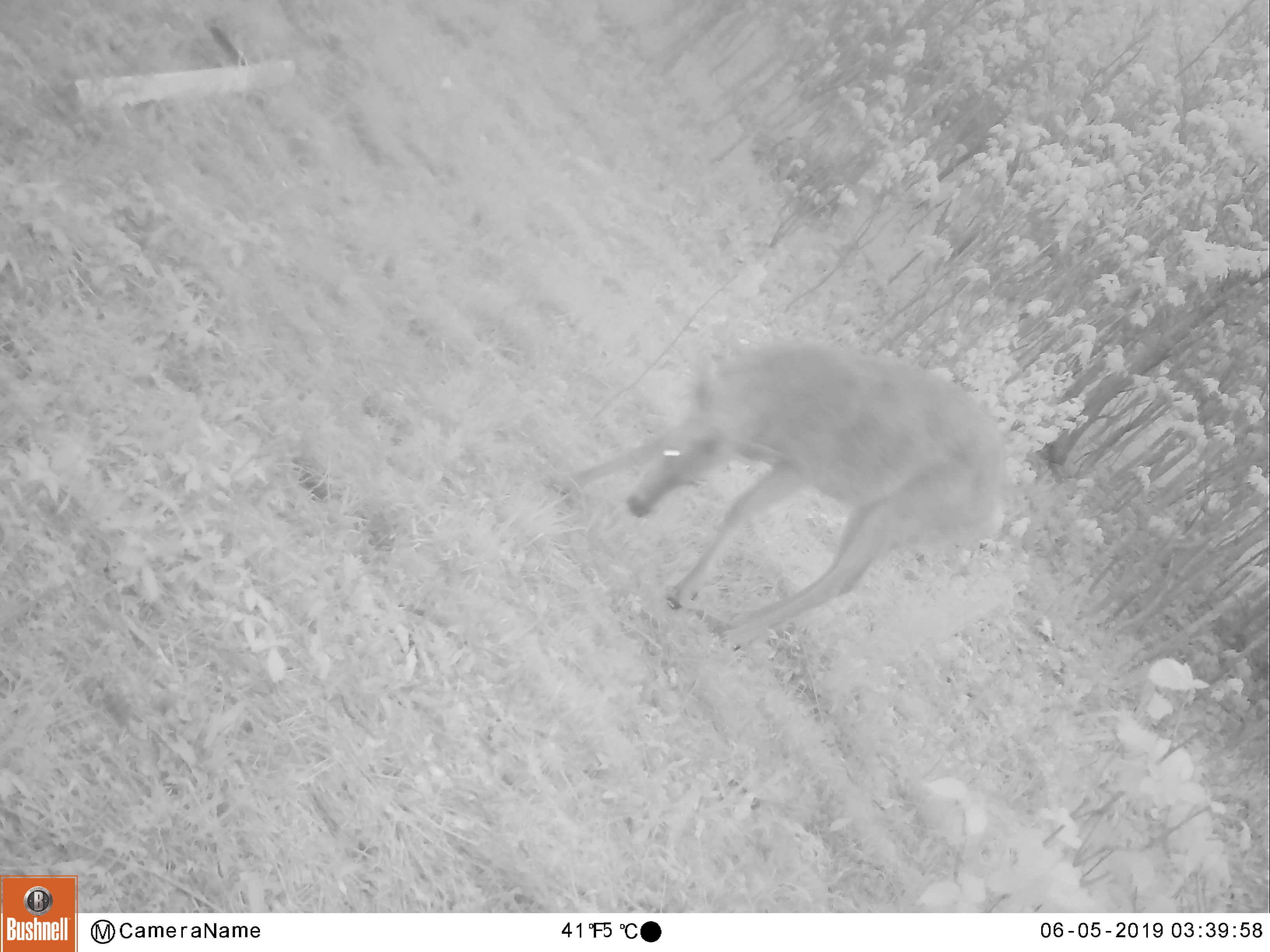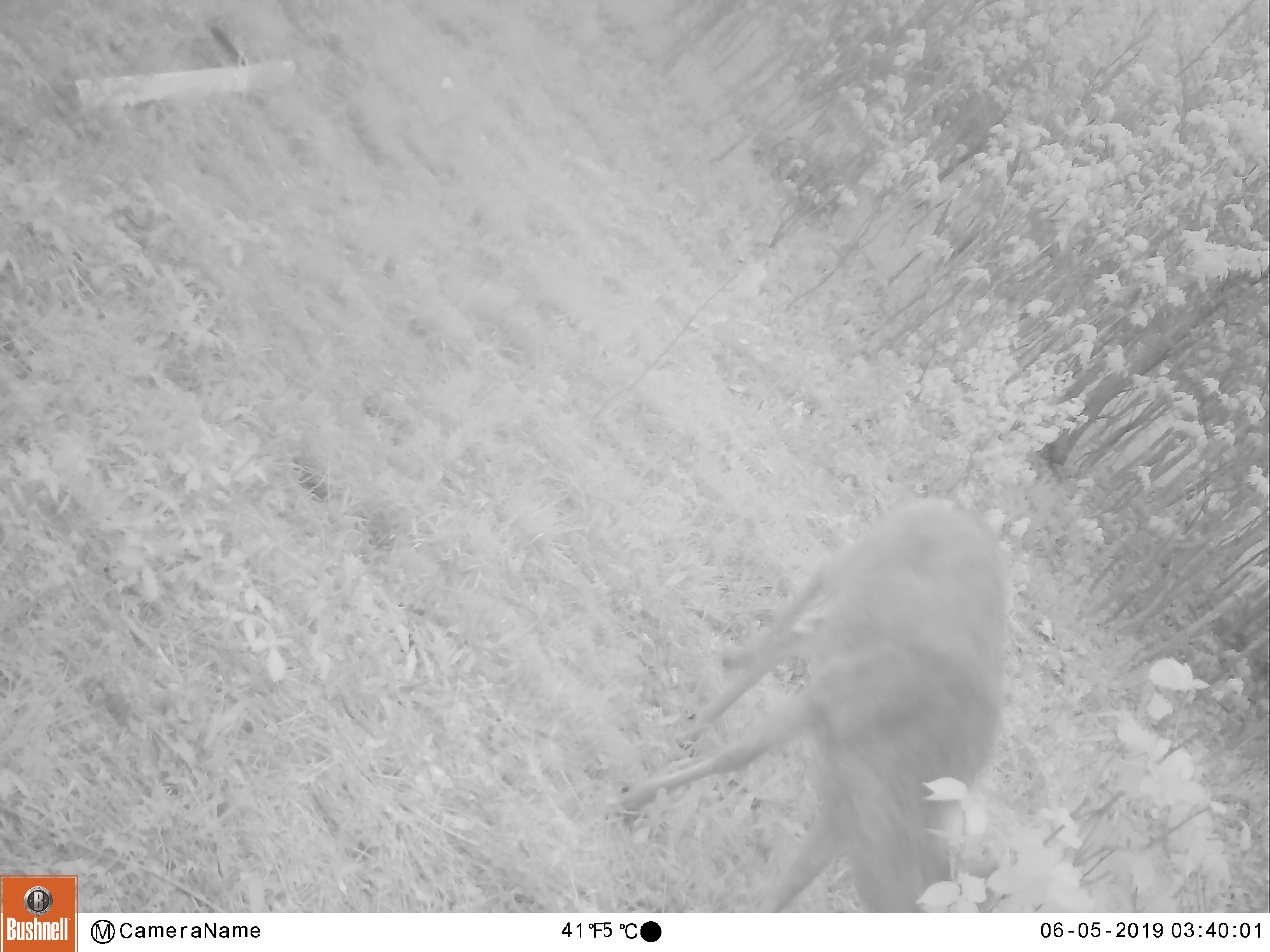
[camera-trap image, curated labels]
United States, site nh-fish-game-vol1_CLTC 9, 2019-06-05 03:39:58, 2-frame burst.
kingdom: Animalia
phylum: Chordata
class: Mammalia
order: Artiodactyla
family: Cervidae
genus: Odocoileus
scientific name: Odocoileus virginianus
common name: white-tailed deer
White-tailed deer (Odocoileus virginianus).